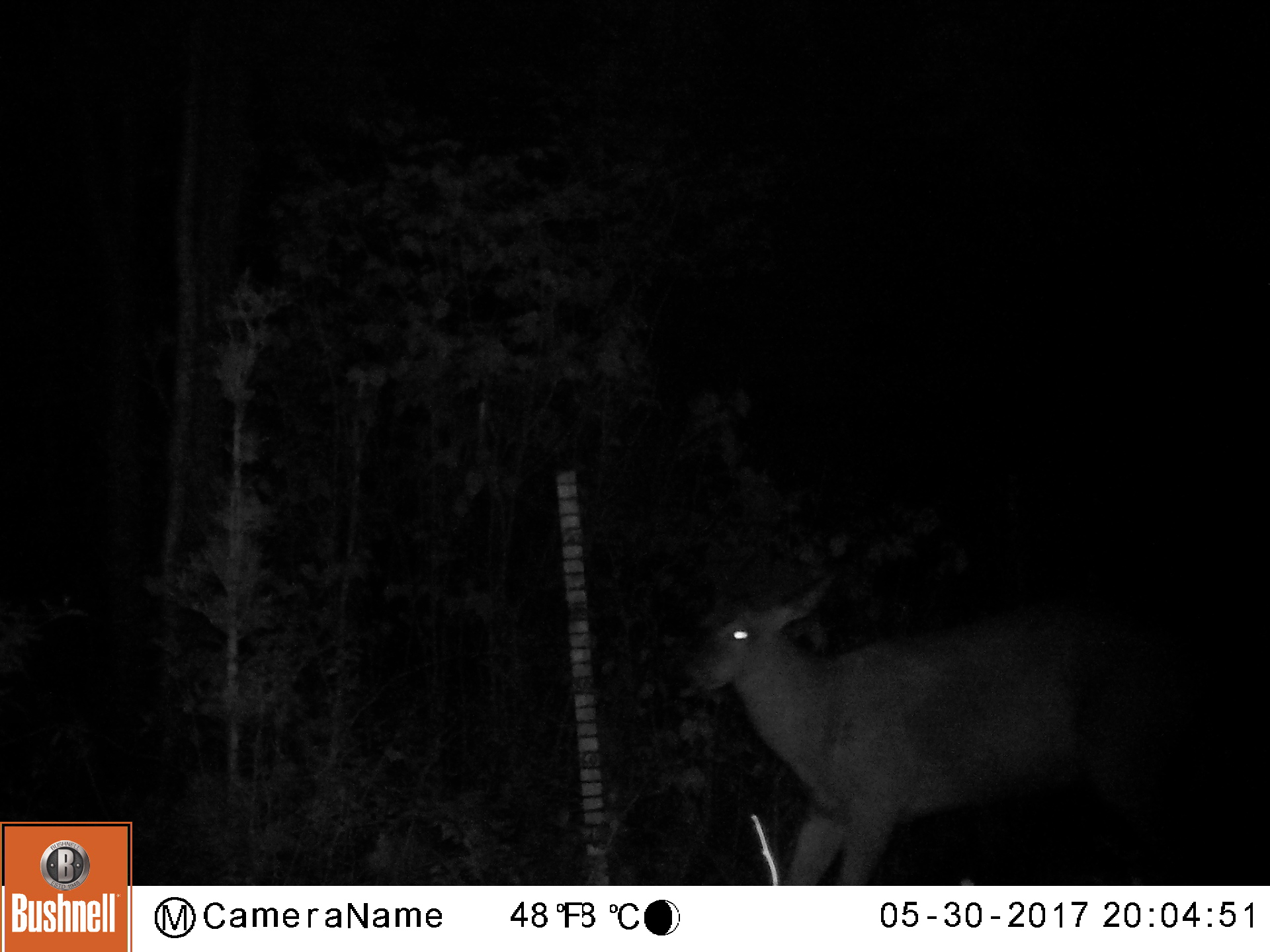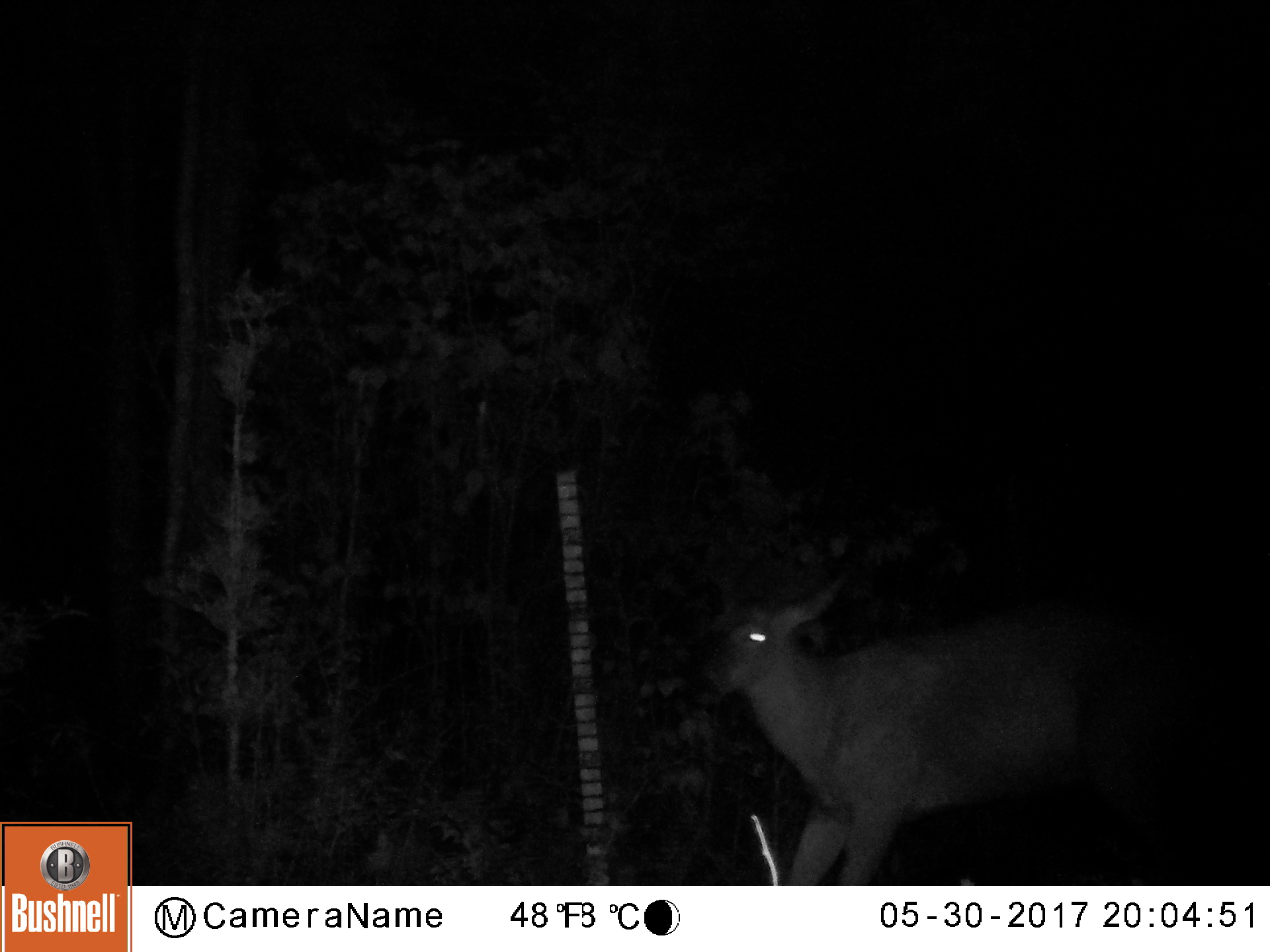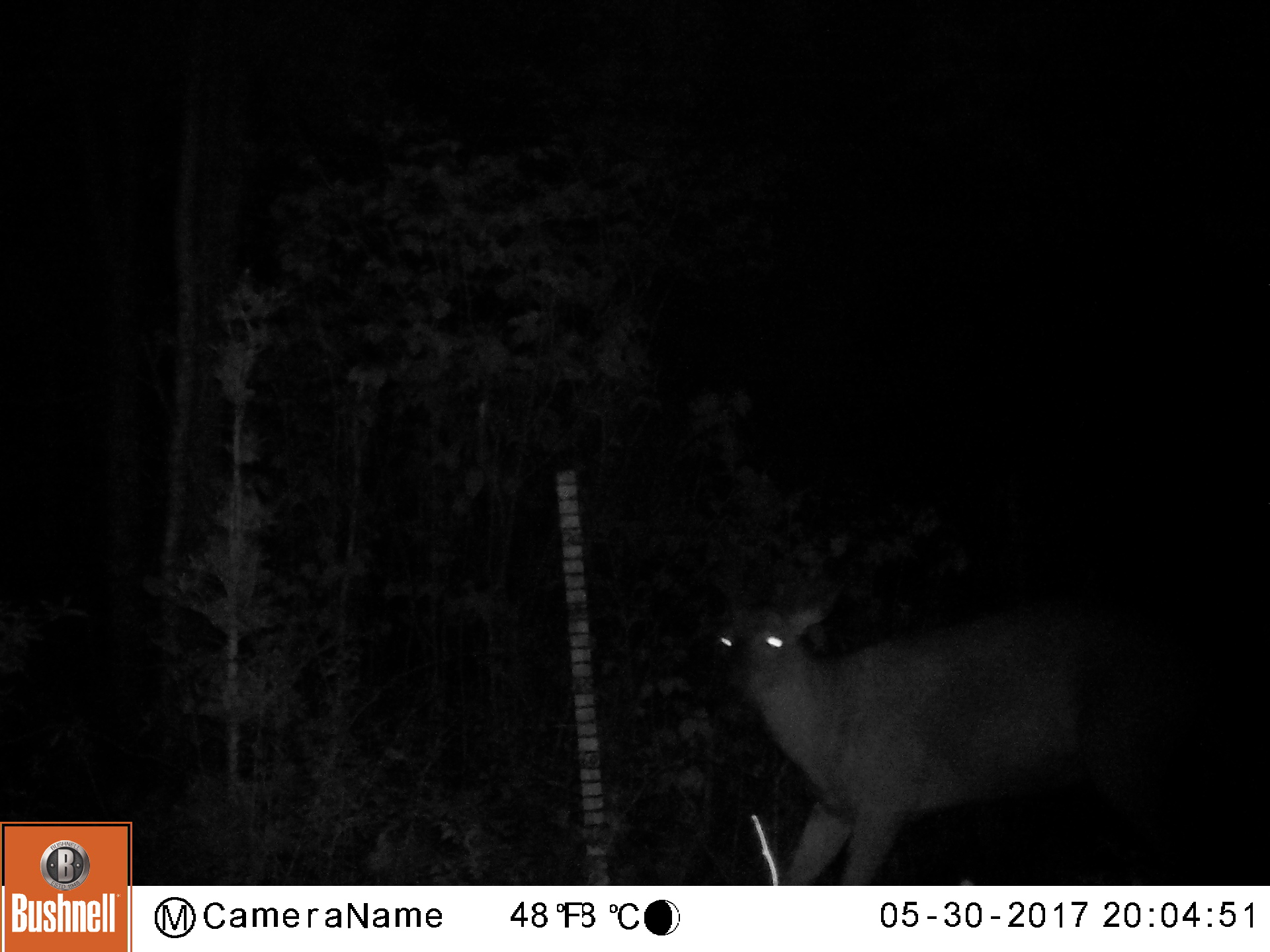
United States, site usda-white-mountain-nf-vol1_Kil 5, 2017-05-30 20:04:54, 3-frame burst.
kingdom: Animalia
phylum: Chordata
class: Mammalia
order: Artiodactyla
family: Cervidae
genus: Odocoileus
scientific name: Odocoileus virginianus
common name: white-tailed deer